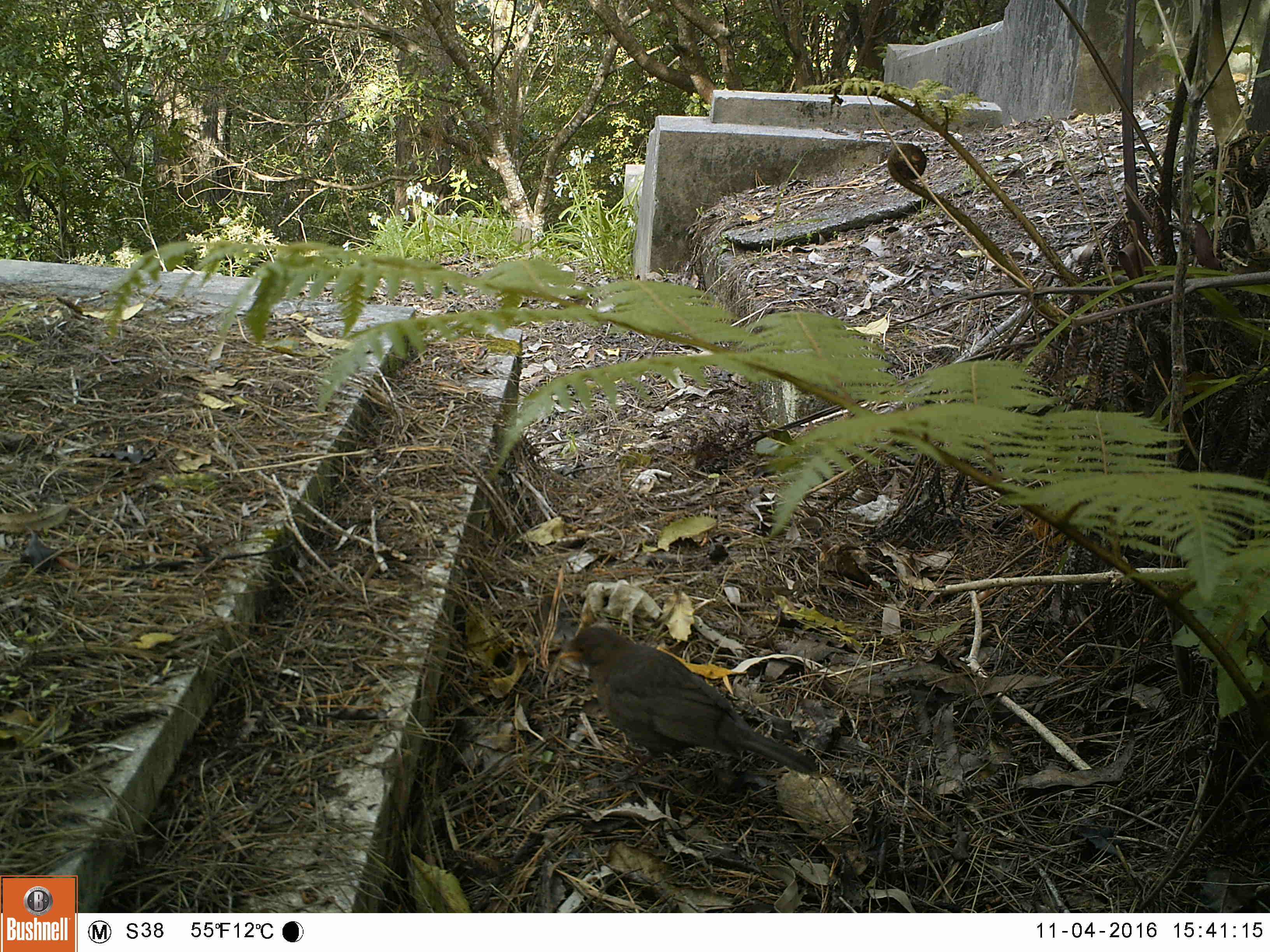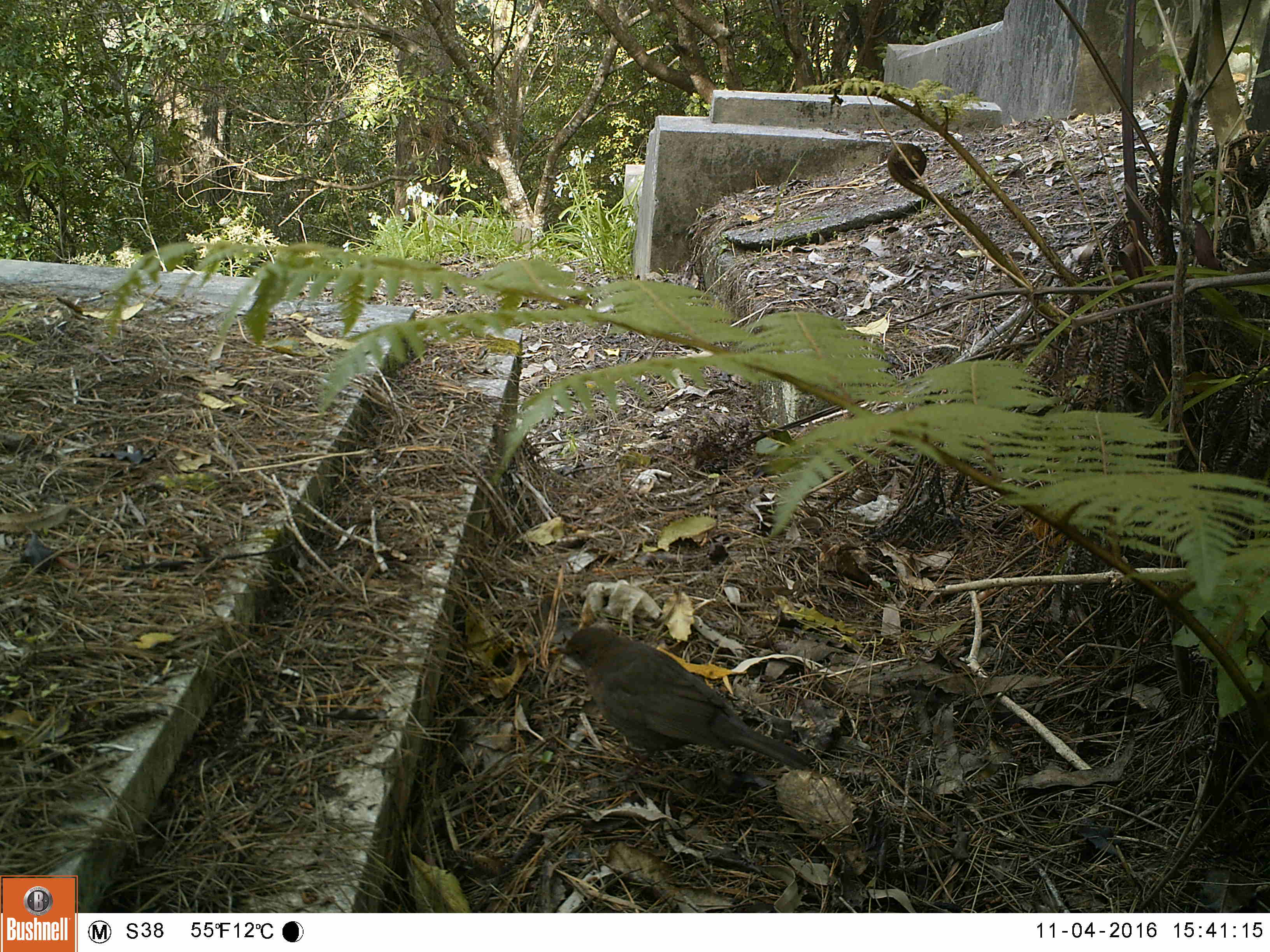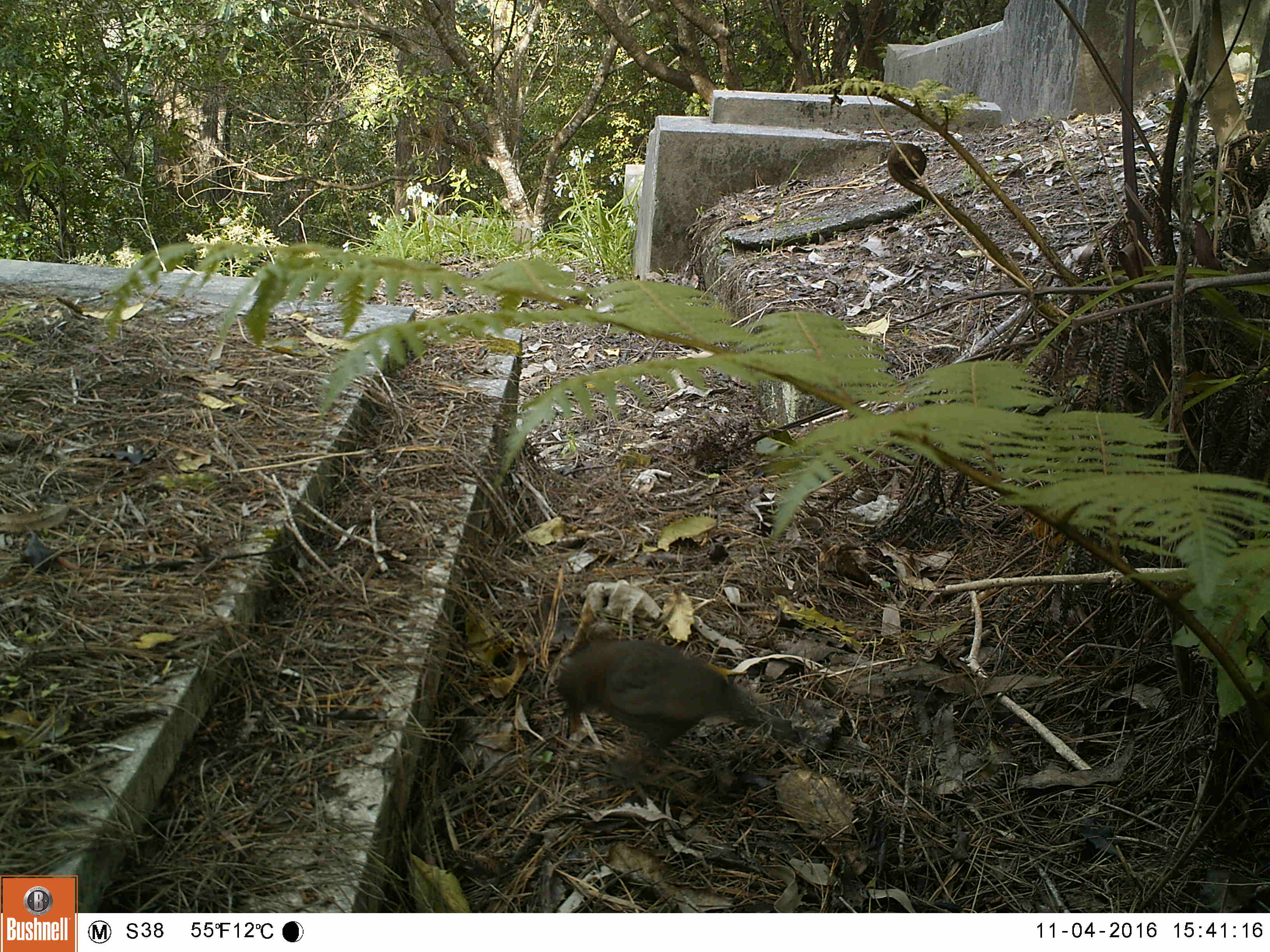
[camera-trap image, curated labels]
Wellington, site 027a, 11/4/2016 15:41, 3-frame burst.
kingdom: Animalia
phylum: Chordata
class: Aves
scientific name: Aves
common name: bird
Bird (Aves).